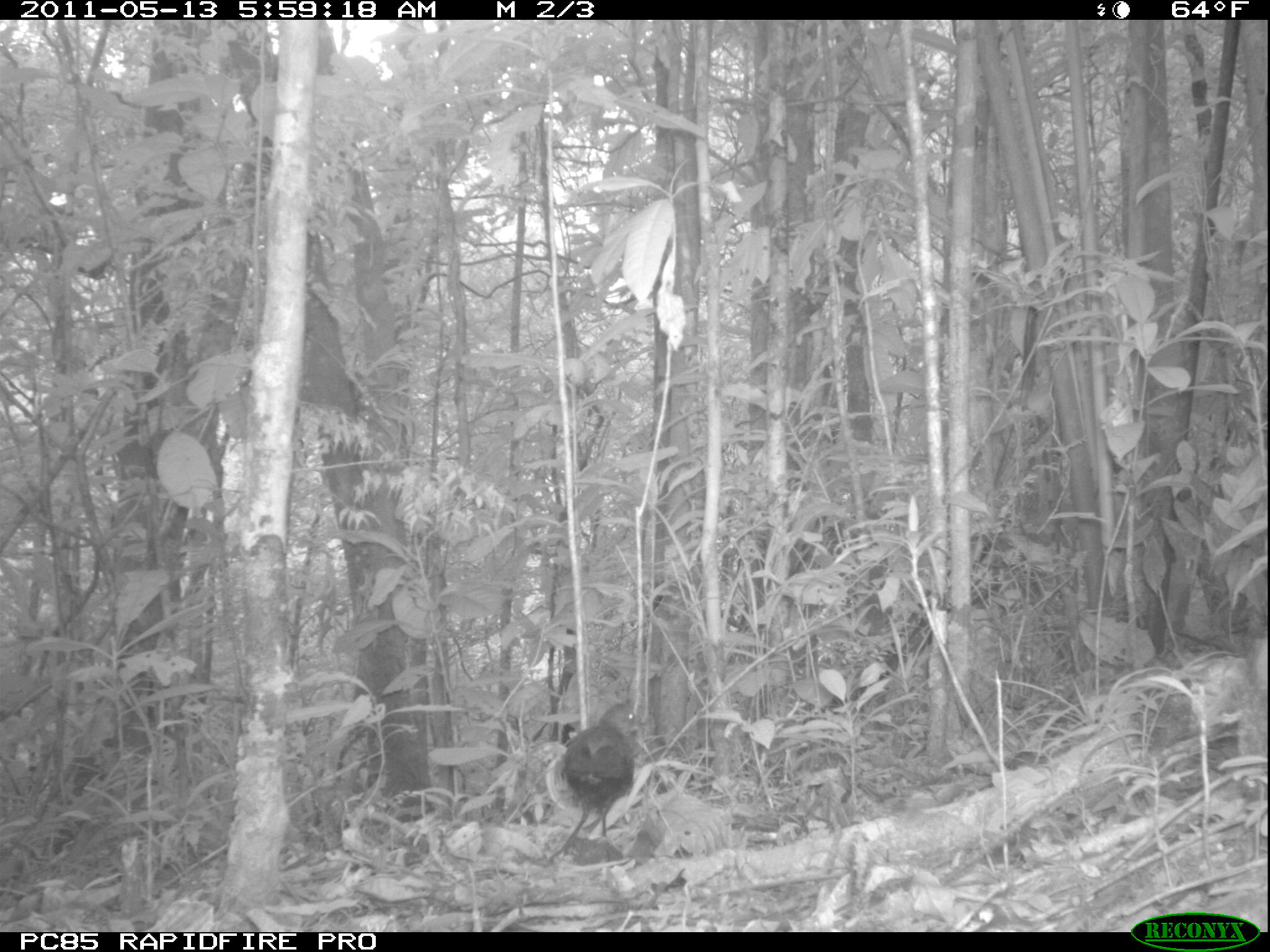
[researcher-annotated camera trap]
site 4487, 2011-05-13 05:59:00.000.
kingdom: Animalia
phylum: Chordata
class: Aves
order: Gruiformes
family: Sarothruridae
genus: Mentocrex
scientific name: Mentocrex kioloides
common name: madagascar wood rail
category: canirallus kioloides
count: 1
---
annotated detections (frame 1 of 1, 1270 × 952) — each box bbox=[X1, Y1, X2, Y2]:
canirallus kioloides: bbox=[550, 701, 642, 857]